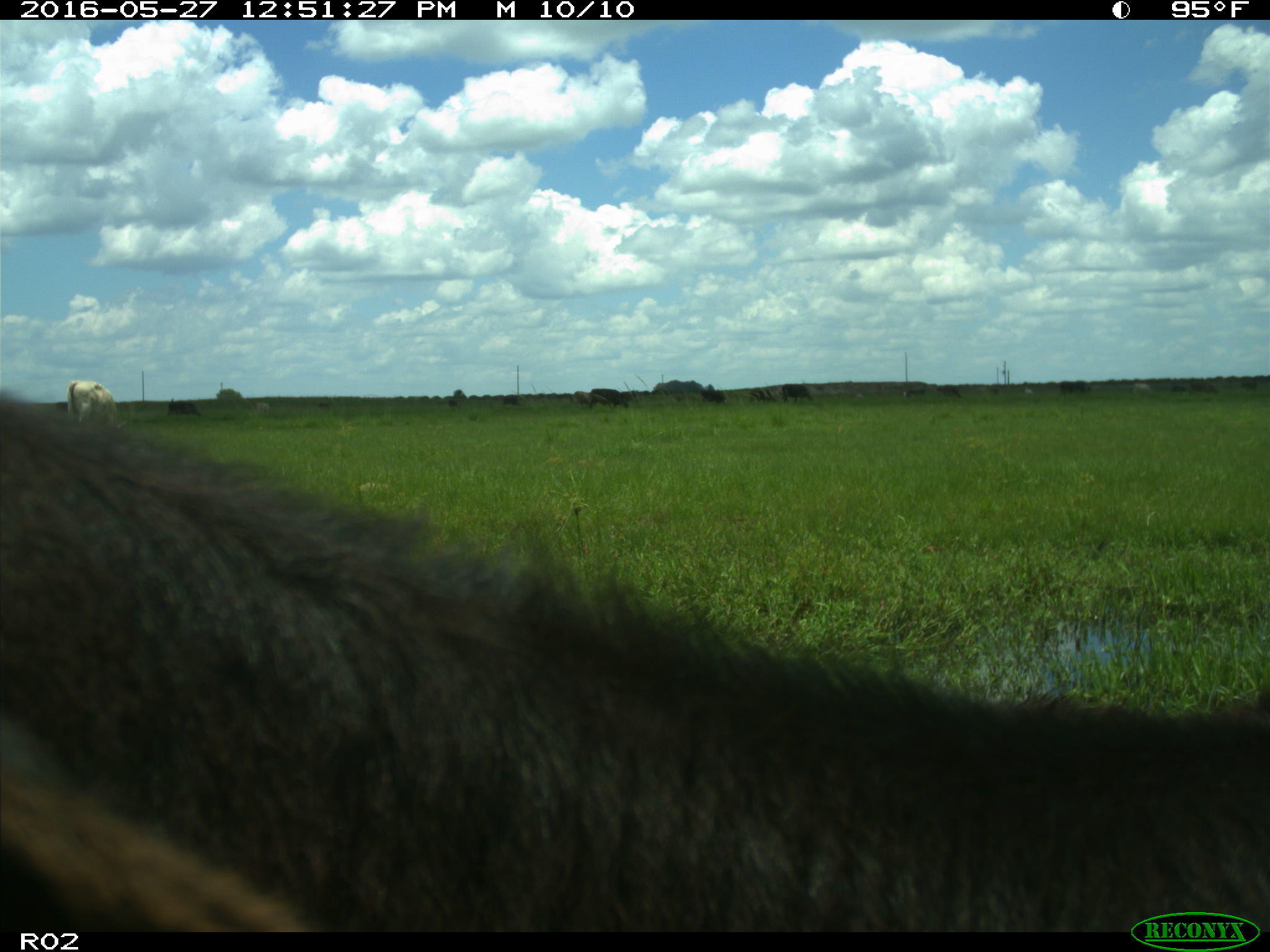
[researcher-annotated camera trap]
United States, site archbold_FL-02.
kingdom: Animalia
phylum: Chordata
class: Mammalia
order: Artiodactyla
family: Bovidae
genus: Bos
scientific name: Bos taurus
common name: domestic cow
Bos taurus (domestic cow).